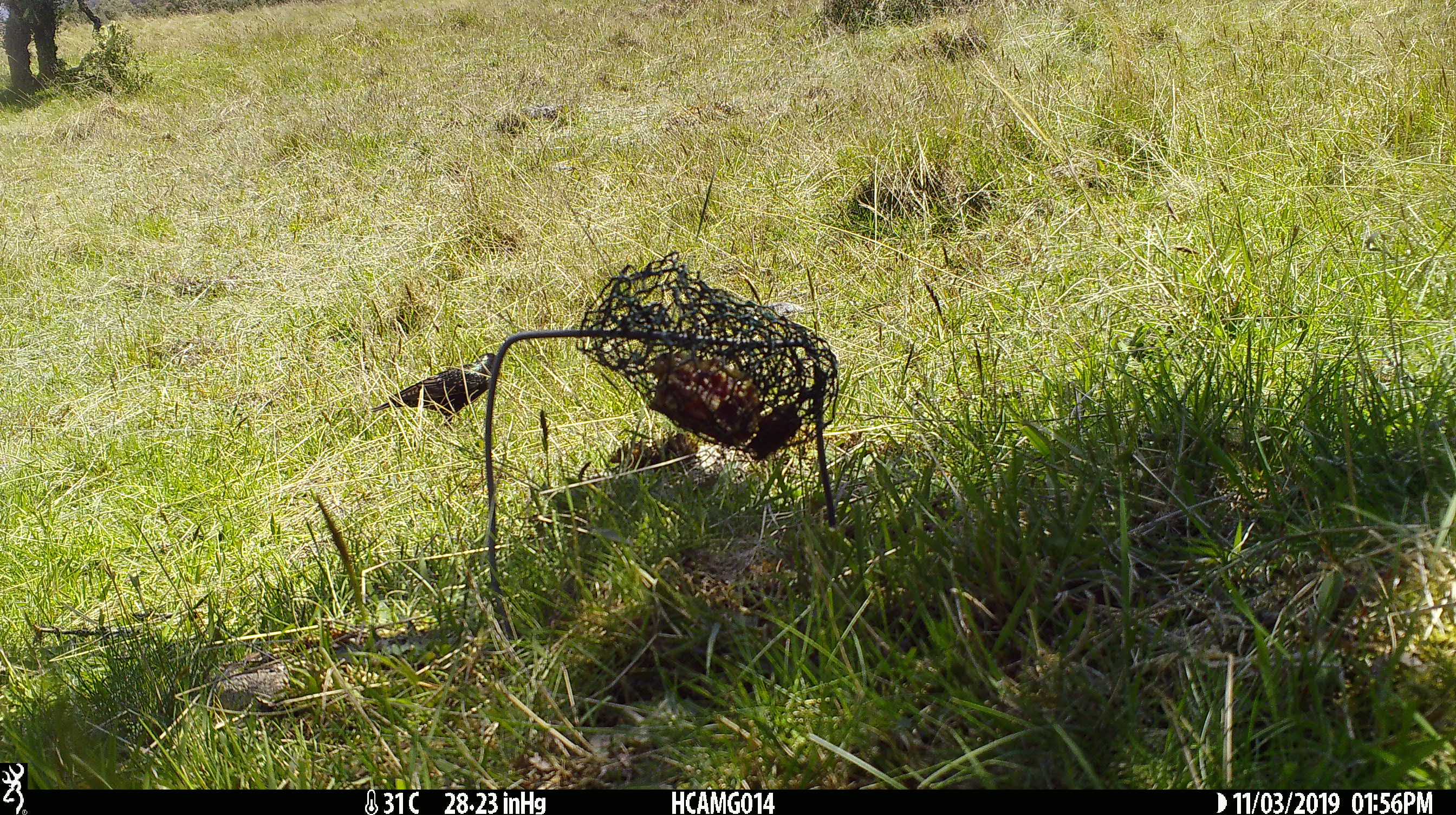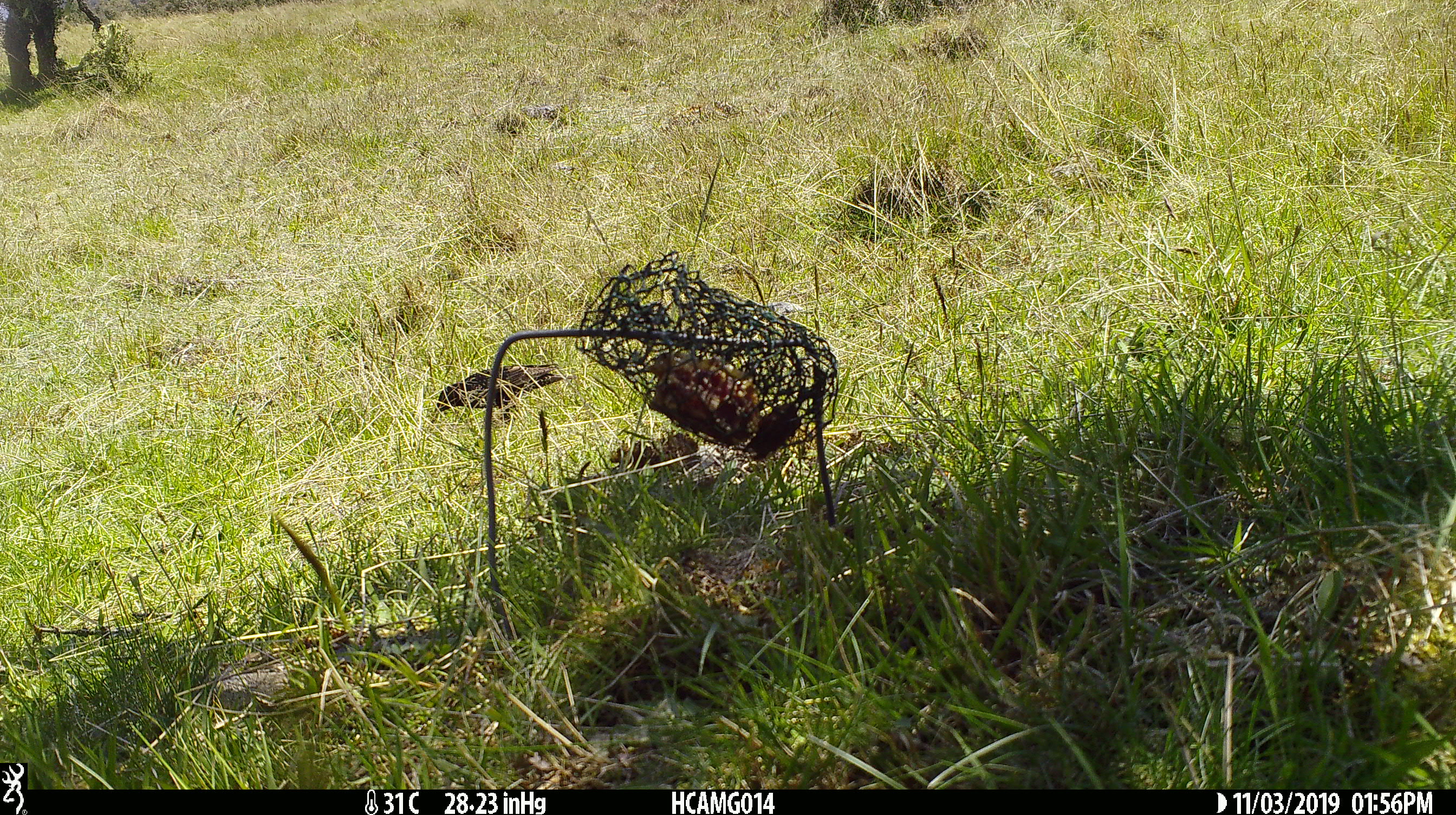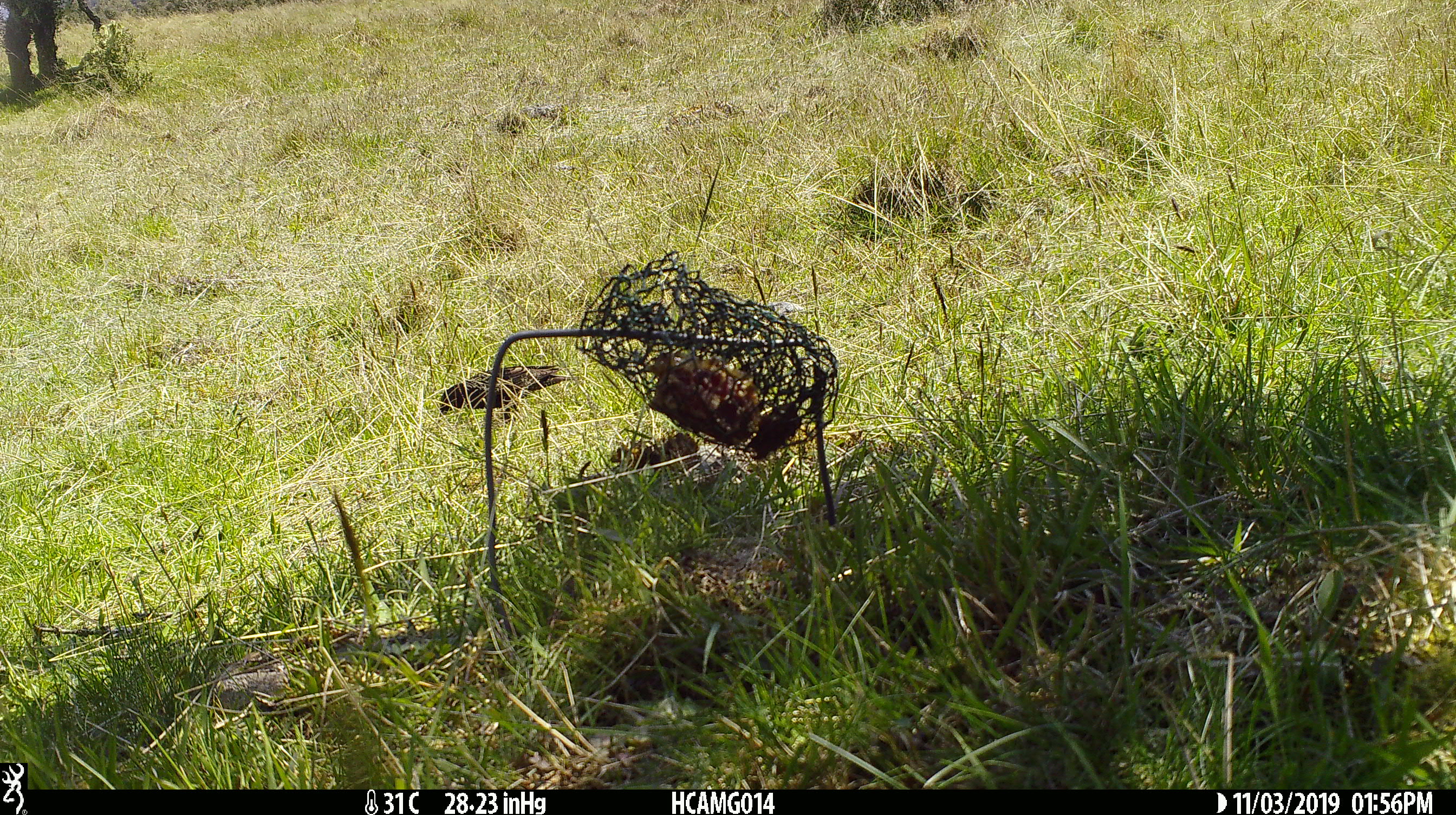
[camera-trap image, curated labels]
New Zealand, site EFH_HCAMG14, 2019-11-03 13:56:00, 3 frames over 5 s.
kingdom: Animalia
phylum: Chordata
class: Aves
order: Passeriformes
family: Sturnidae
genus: Sturnus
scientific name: Sturnus vulgaris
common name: european starling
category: starling